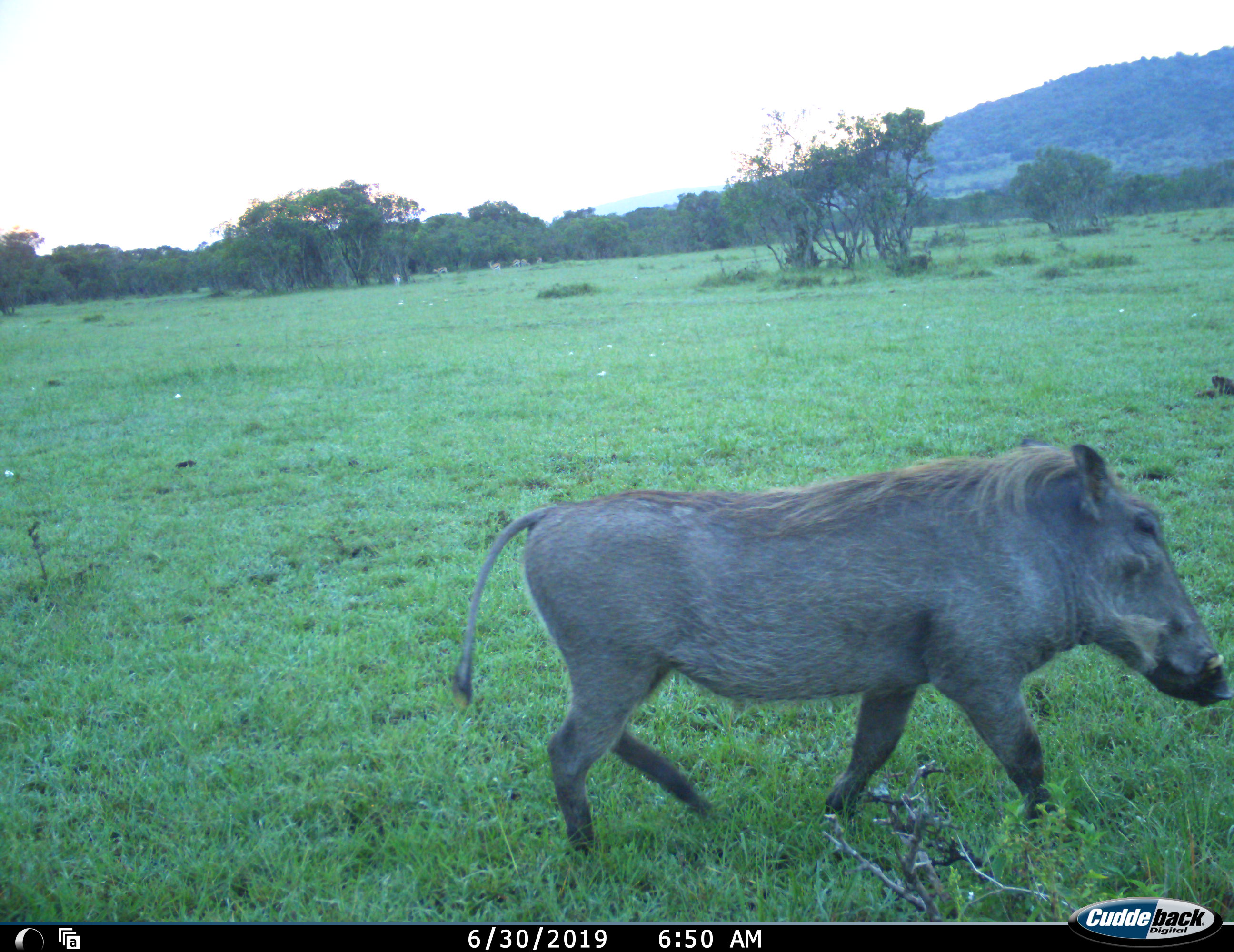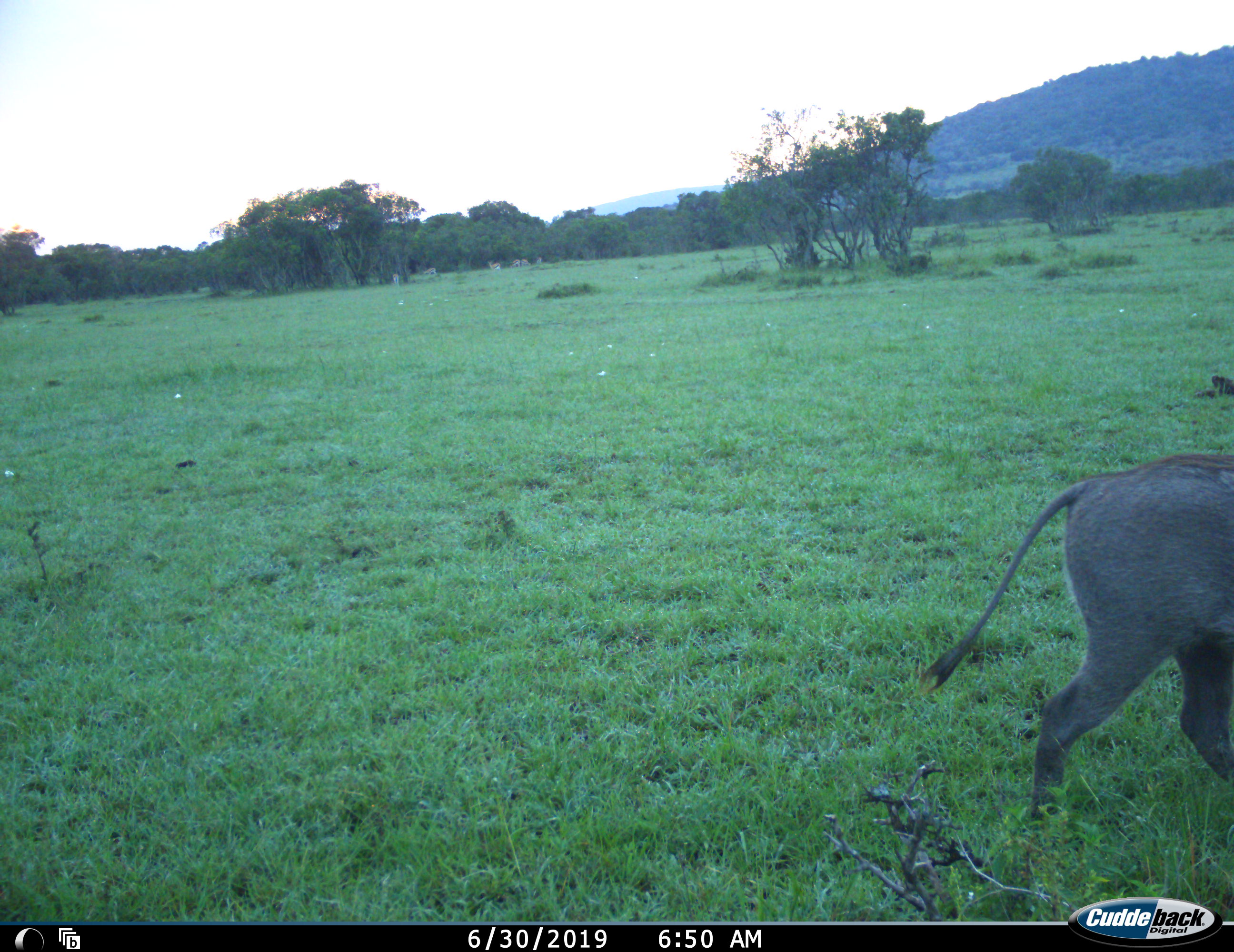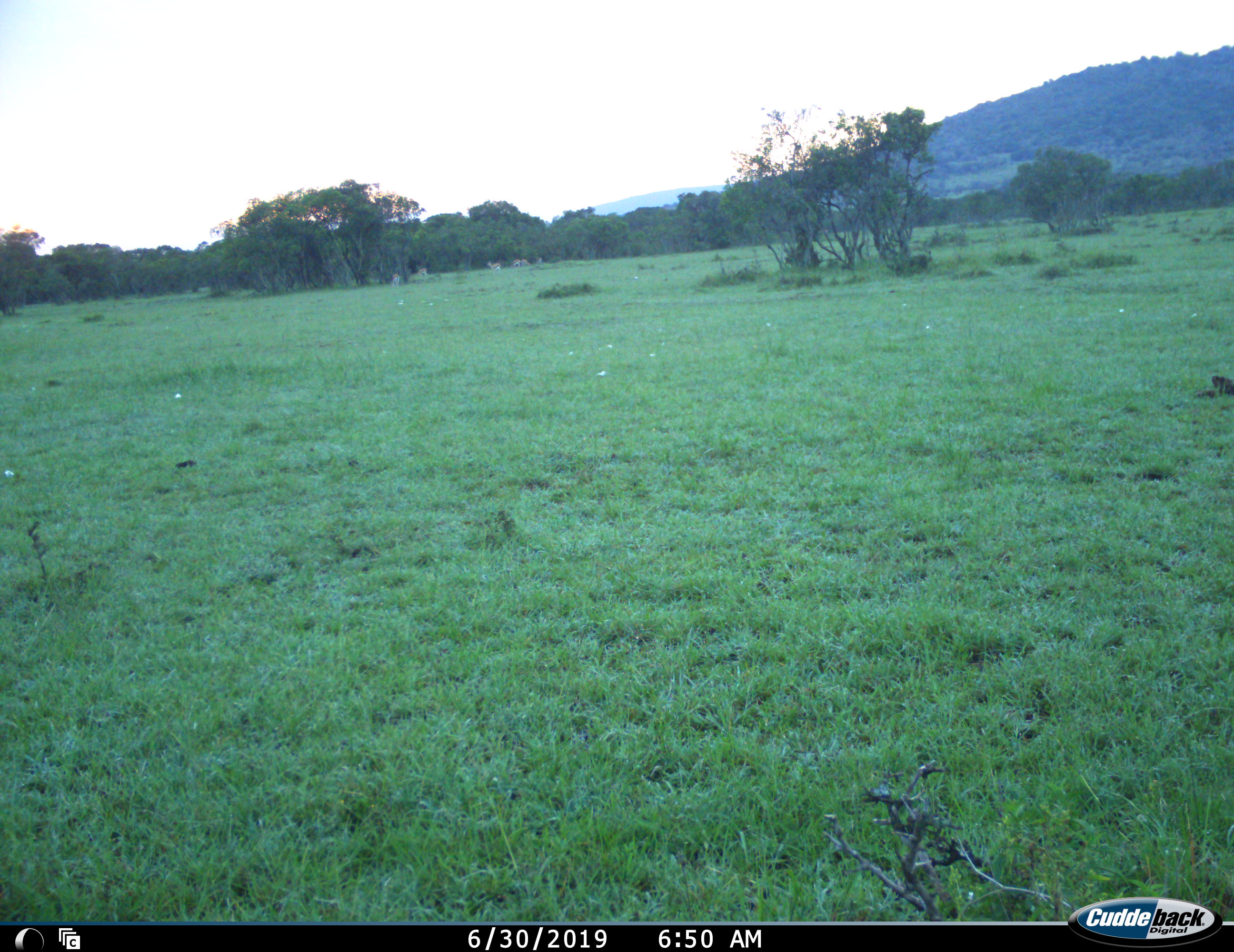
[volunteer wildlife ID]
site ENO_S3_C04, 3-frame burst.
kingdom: Animalia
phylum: Chordata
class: Mammalia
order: Artiodactyla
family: Suidae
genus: Phacochoerus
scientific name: Phacochoerus africanus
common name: warthog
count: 1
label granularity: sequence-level